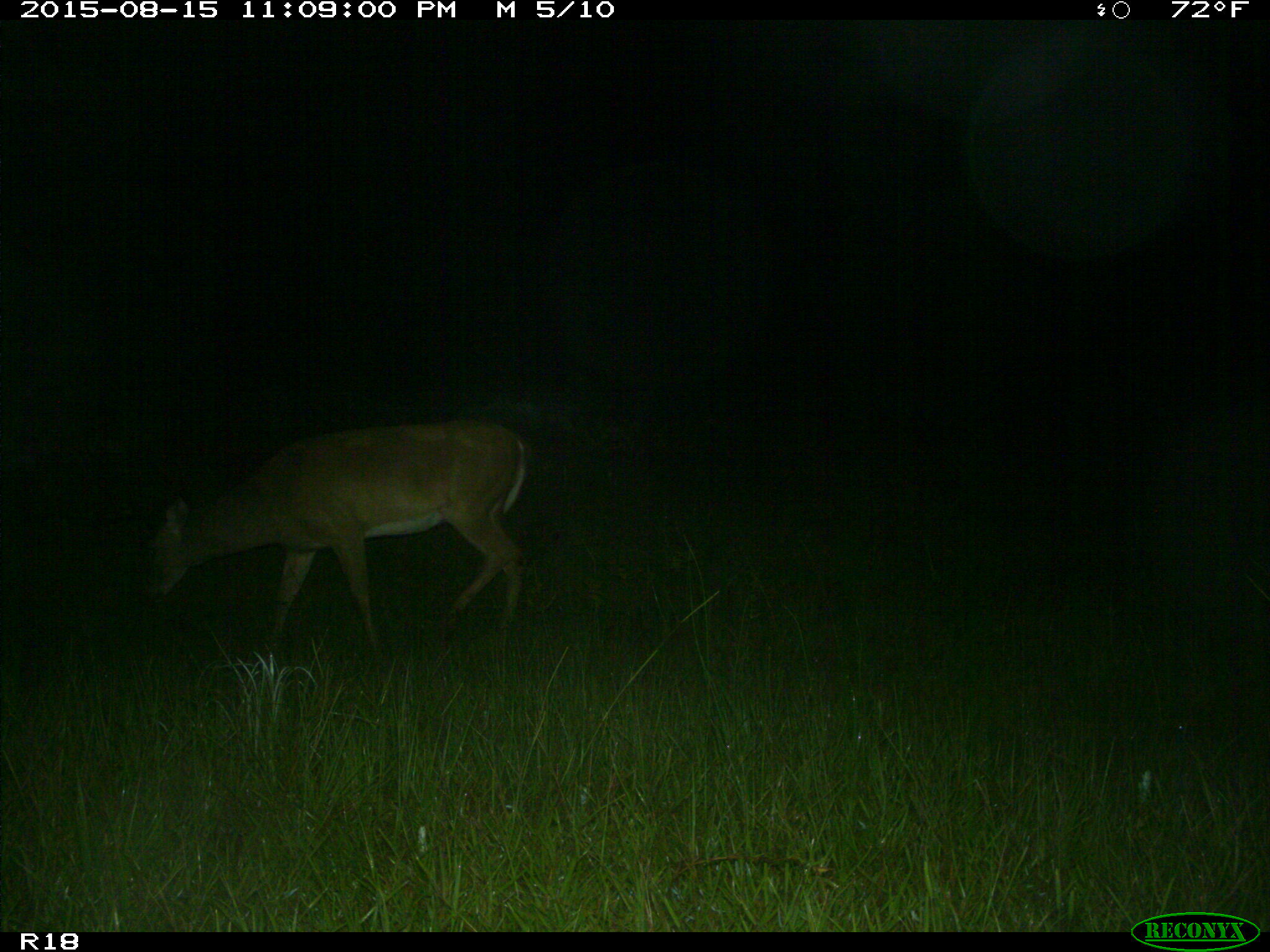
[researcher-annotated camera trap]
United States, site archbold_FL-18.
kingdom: Animalia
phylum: Chordata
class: Mammalia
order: Artiodactyla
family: Cervidae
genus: Odocoileus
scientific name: Odocoileus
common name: deer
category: unidentified deer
Unidentified deer (deer) (Odocoileus).